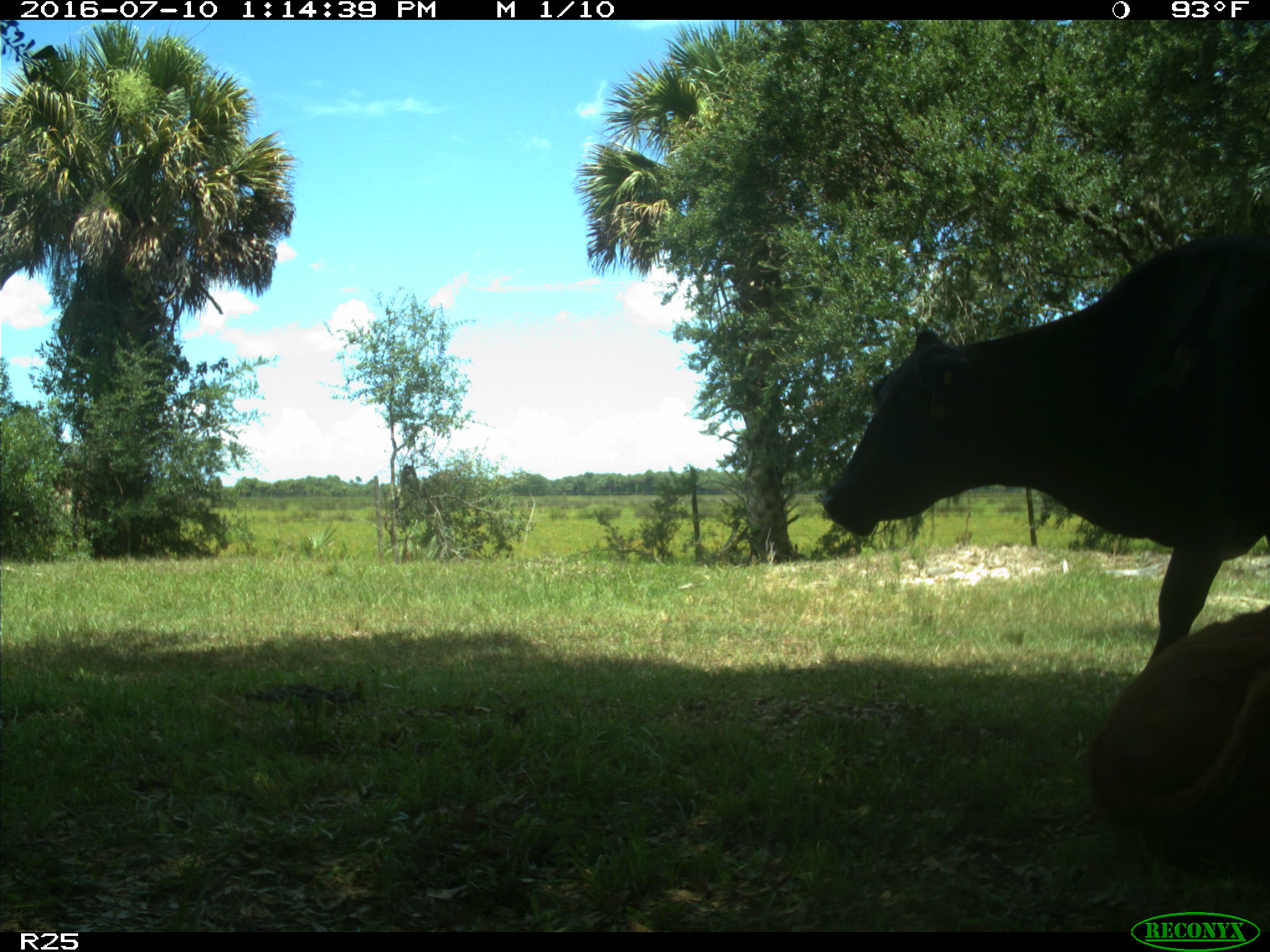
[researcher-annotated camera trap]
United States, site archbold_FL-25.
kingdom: Animalia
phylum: Chordata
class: Mammalia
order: Artiodactyla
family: Bovidae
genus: Bos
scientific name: Bos taurus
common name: domestic cow